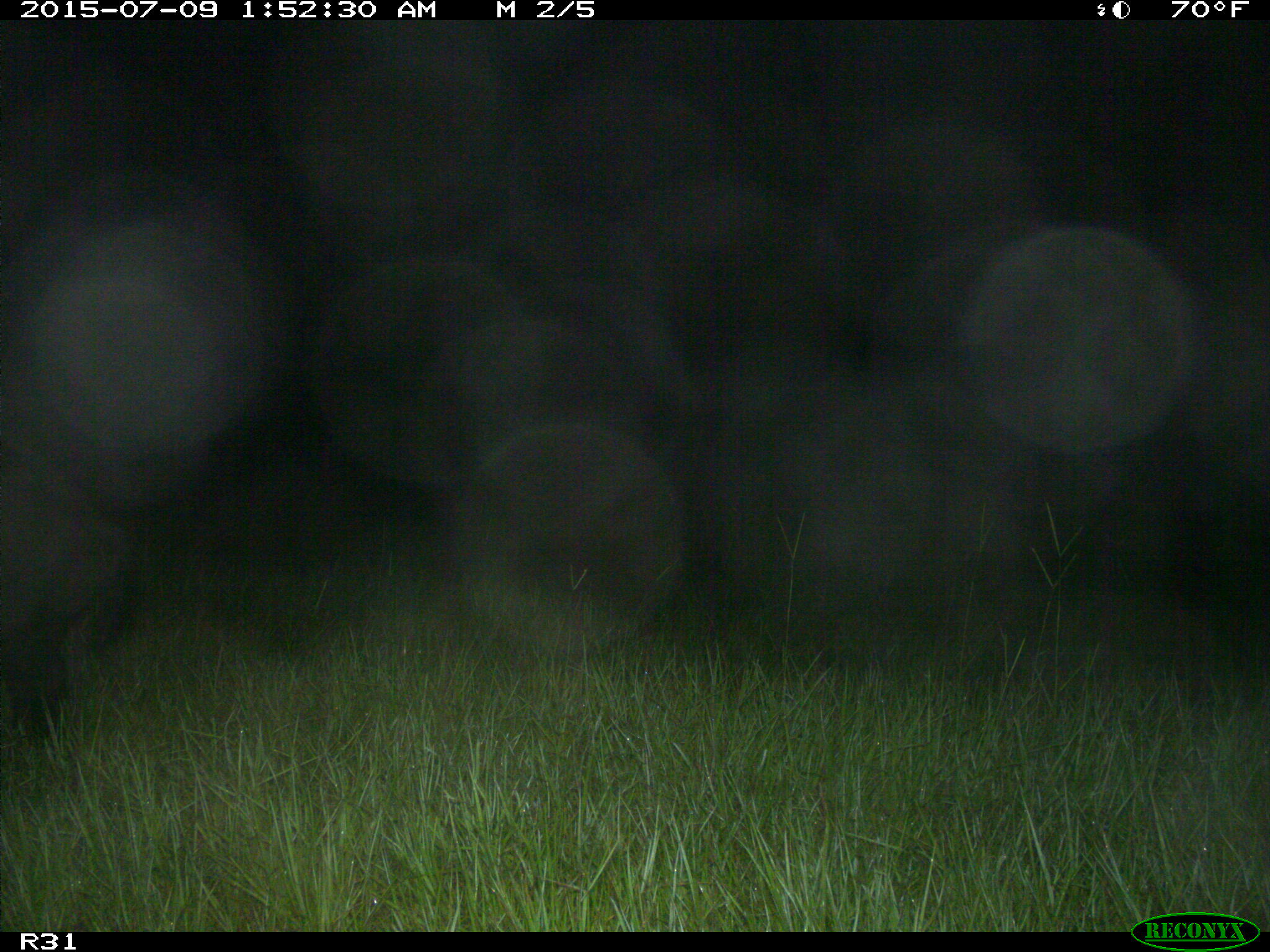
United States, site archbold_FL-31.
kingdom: Animalia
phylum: Chordata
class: Mammalia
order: Artiodactyla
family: Suidae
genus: Sus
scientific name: Sus scrofa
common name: wild boar